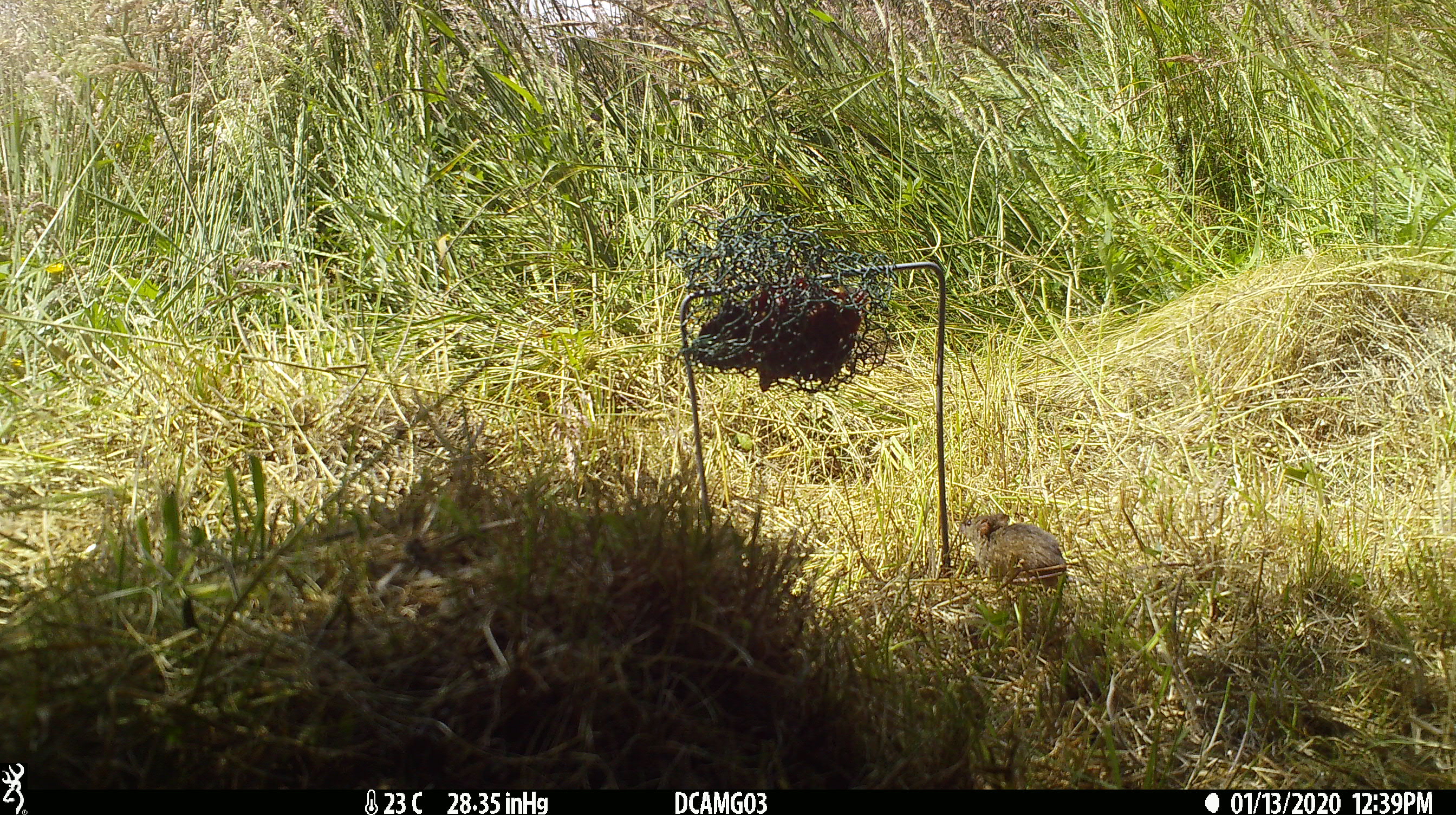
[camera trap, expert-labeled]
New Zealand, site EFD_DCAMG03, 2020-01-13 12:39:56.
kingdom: Animalia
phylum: Chordata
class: Mammalia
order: Rodentia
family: Muridae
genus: Mus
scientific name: Mus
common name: mouse